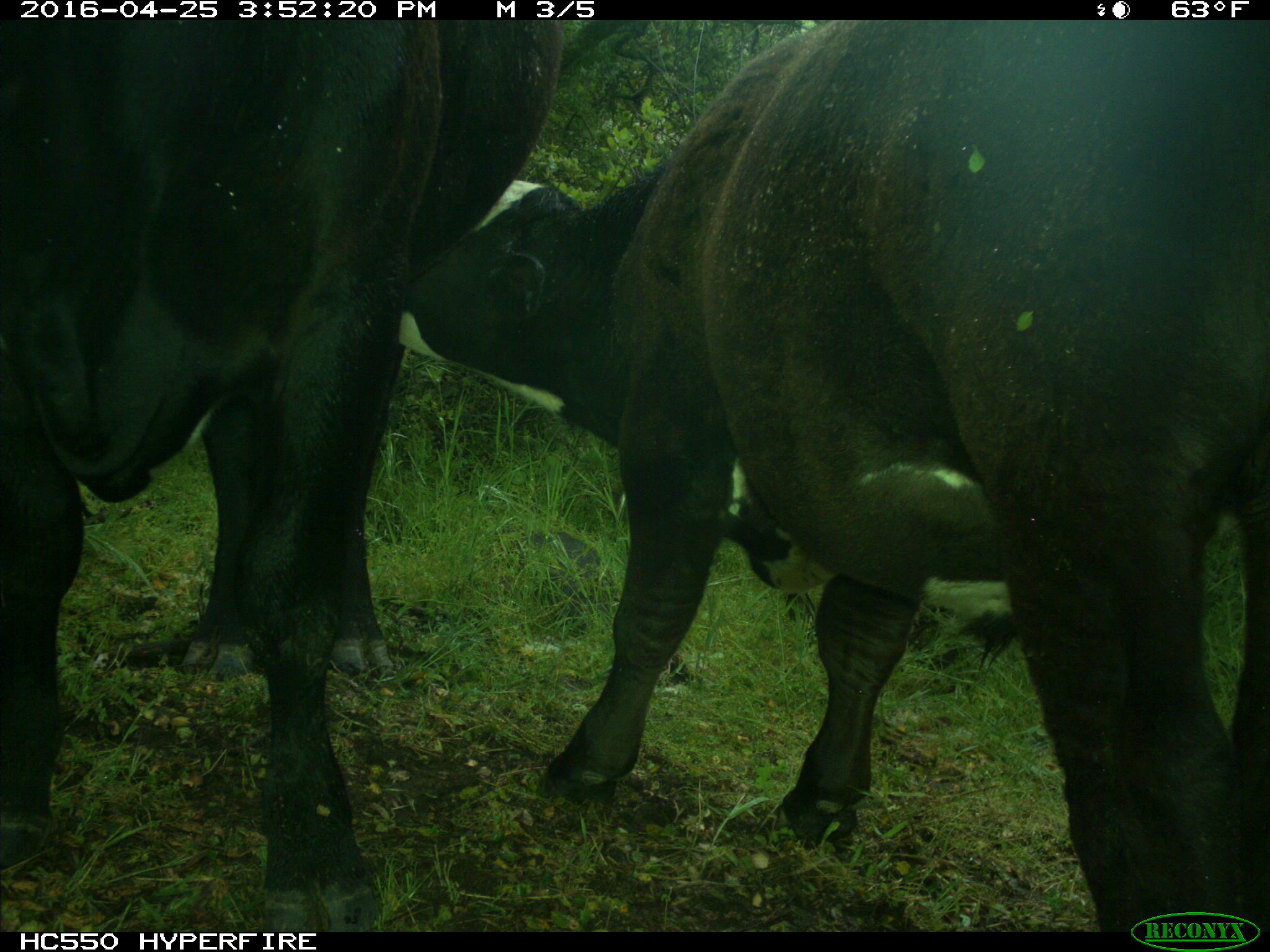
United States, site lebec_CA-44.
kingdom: Animalia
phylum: Chordata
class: Mammalia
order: Artiodactyla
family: Bovidae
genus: Bos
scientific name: Bos taurus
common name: domestic cow